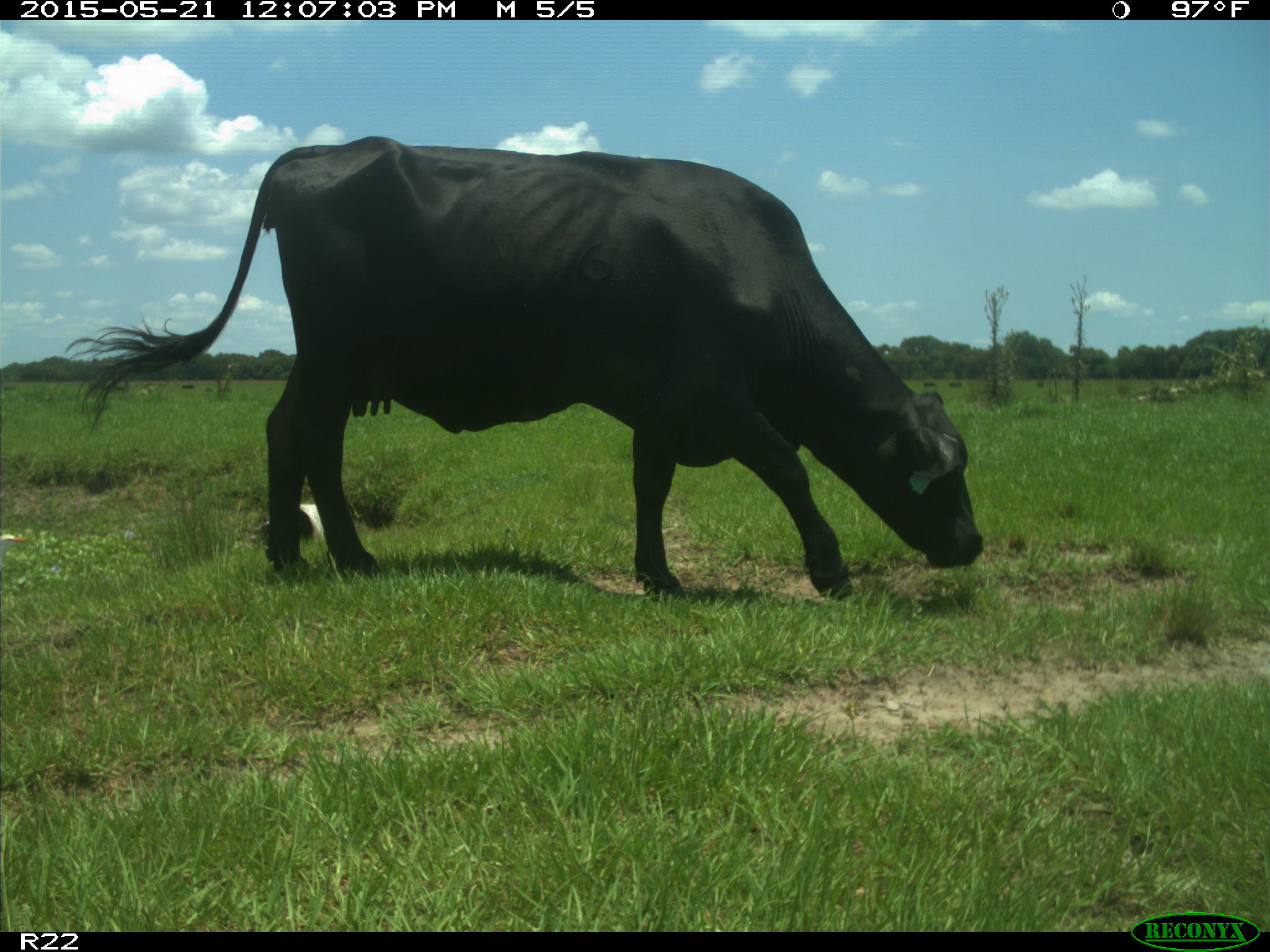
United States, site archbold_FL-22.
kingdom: Animalia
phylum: Chordata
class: Mammalia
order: Artiodactyla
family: Bovidae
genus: Bos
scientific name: Bos taurus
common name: domestic cow